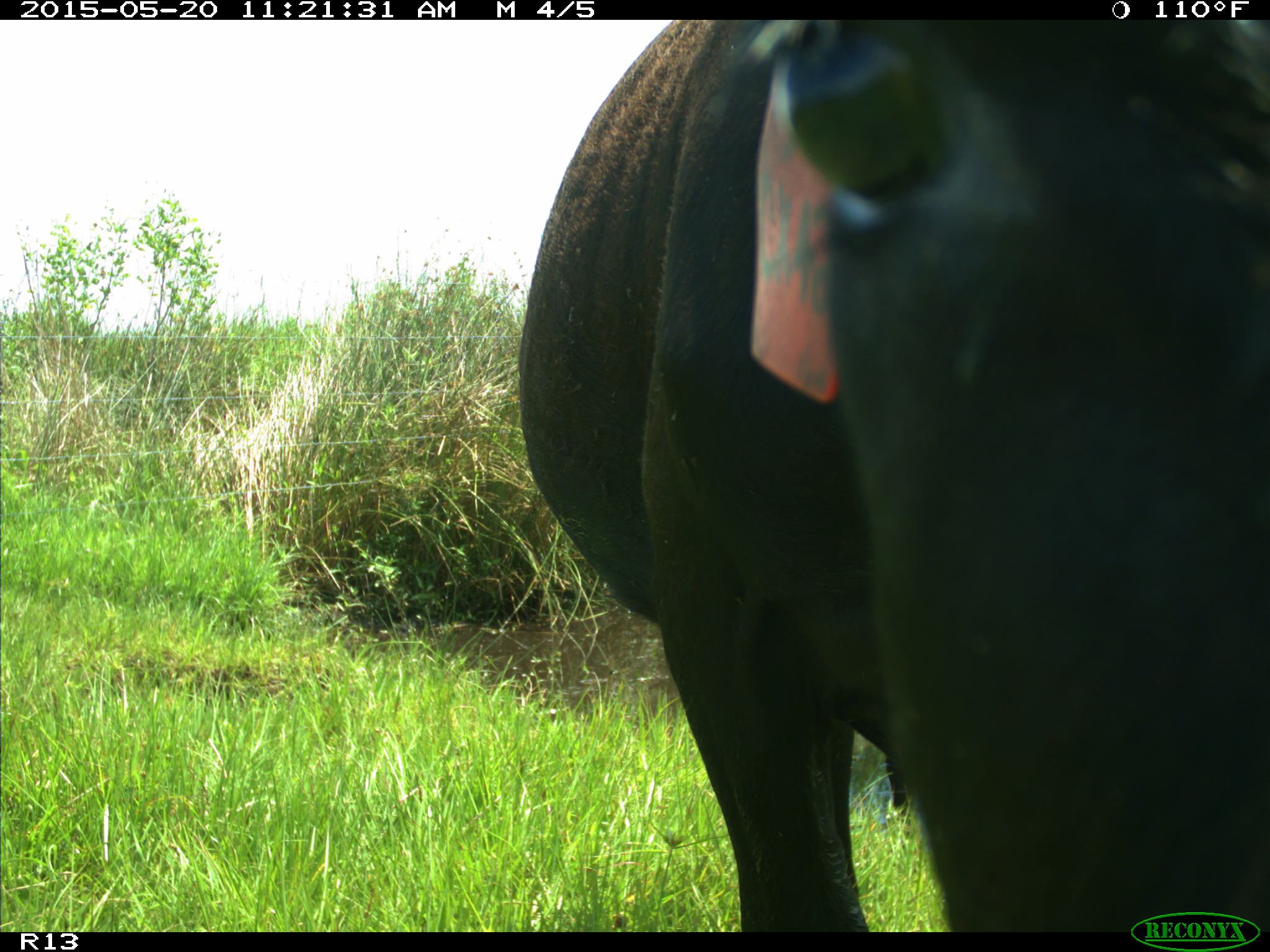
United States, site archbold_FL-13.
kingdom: Animalia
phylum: Chordata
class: Mammalia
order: Artiodactyla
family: Bovidae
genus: Bos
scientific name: Bos taurus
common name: domestic cow